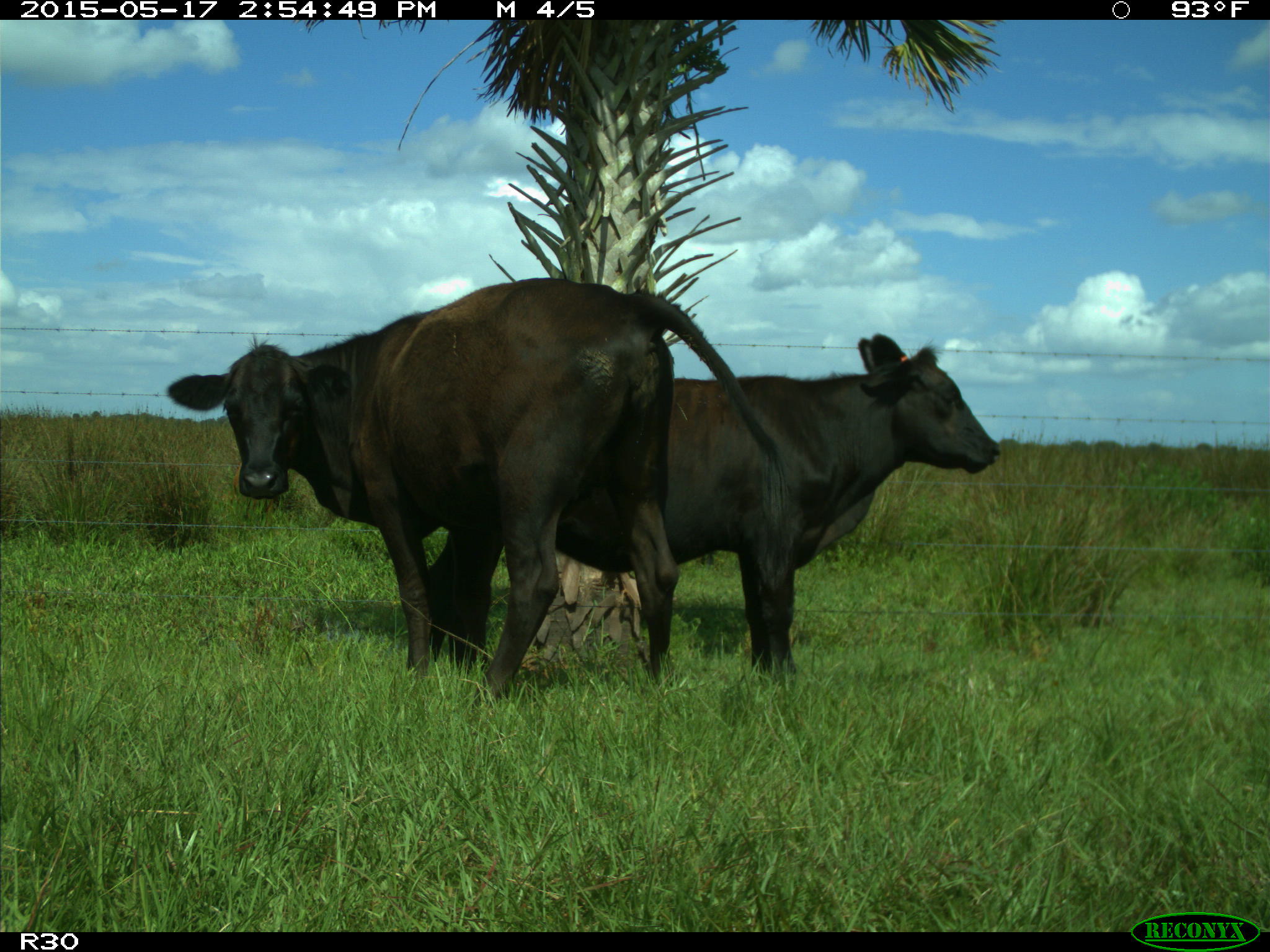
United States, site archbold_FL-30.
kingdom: Animalia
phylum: Chordata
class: Mammalia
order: Artiodactyla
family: Bovidae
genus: Bos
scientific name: Bos taurus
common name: domestic cow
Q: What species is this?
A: Bos taurus (domestic cow).